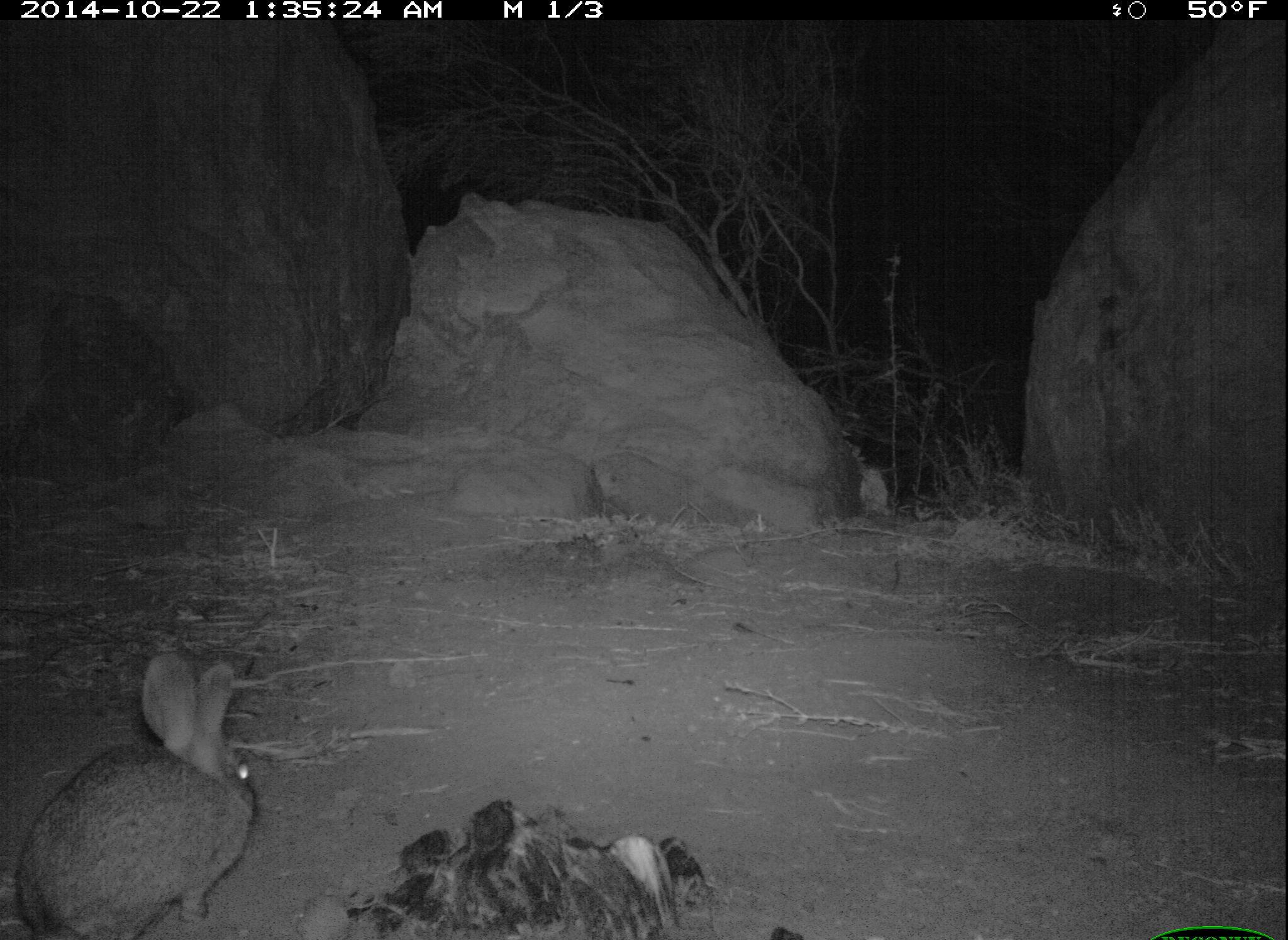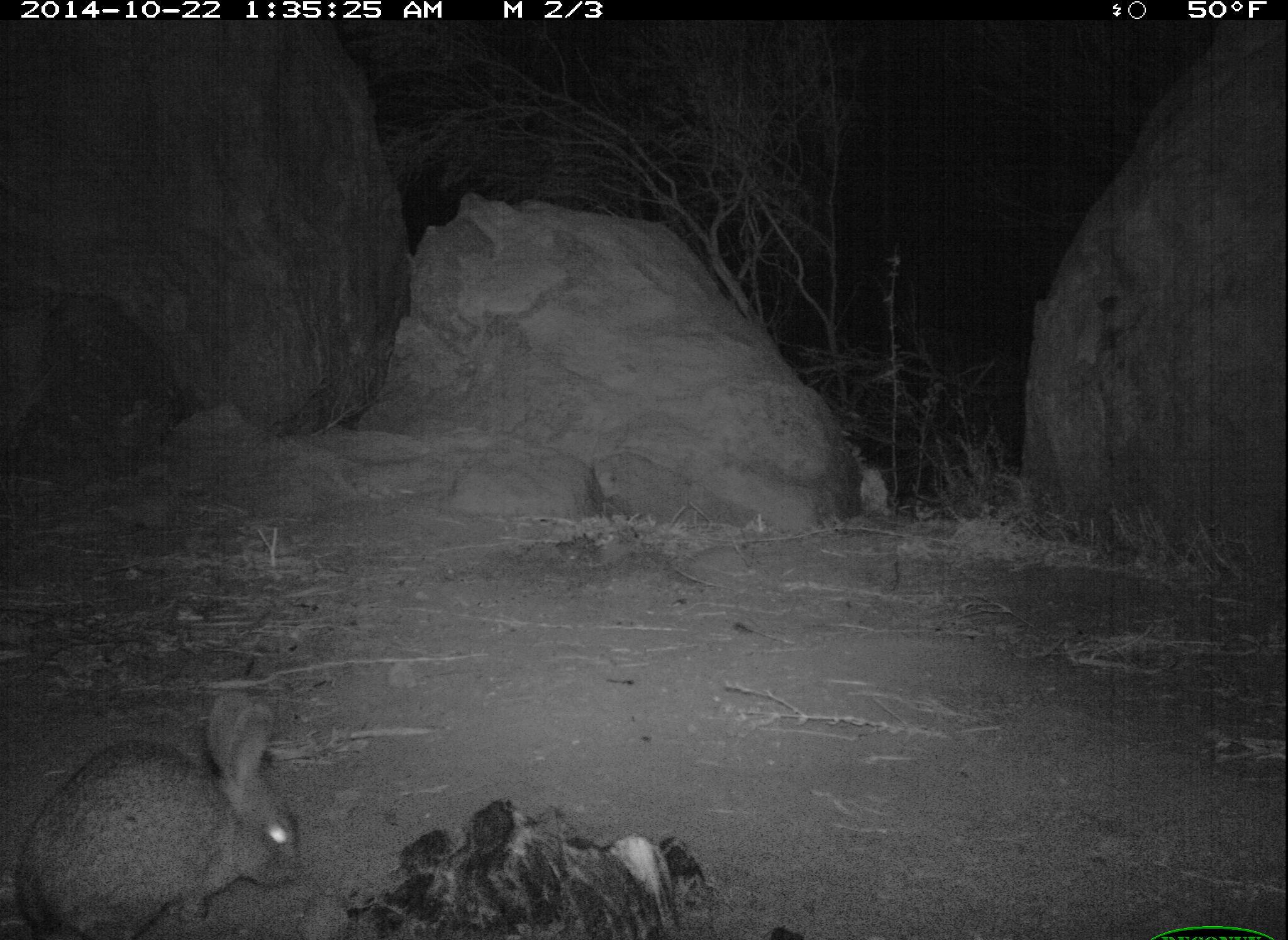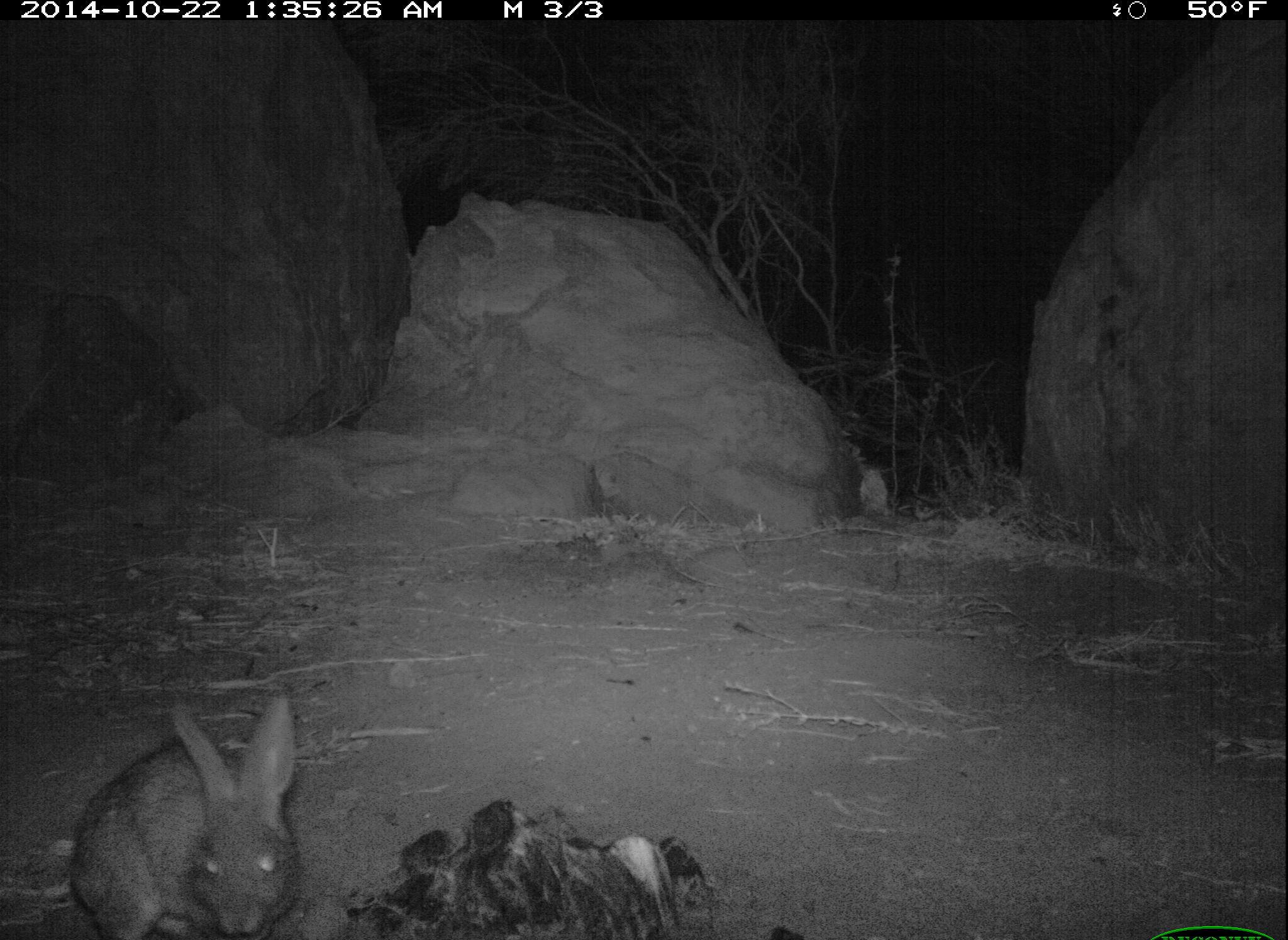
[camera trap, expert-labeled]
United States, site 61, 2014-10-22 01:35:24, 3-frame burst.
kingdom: Animalia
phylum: Chordata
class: Mammalia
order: Lagomorpha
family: Leporidae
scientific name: Leporidae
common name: rabbits and hares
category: rabbit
Rabbit (rabbits and hares) (Leporidae).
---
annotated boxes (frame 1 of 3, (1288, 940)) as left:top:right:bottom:
rabbit: 8:628:309:940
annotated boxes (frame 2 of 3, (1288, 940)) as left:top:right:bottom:
rabbit: 13:678:309:940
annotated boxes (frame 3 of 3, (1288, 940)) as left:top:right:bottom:
rabbit: 63:691:308:940